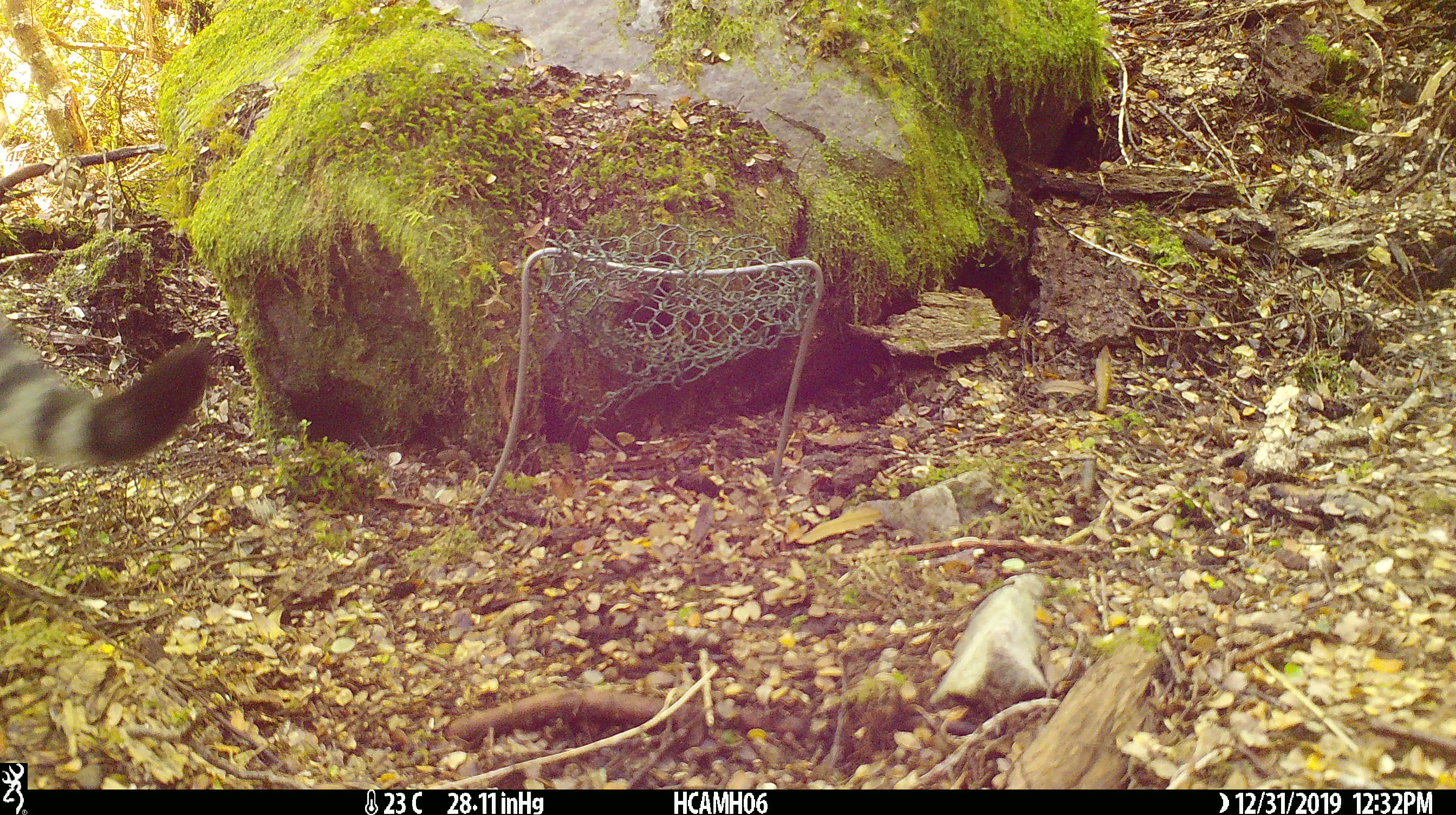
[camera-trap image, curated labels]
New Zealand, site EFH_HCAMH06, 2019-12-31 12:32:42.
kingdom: Animalia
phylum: Chordata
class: Mammalia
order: Carnivora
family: Felidae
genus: Felis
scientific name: Felis catus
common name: domestic cat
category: cat